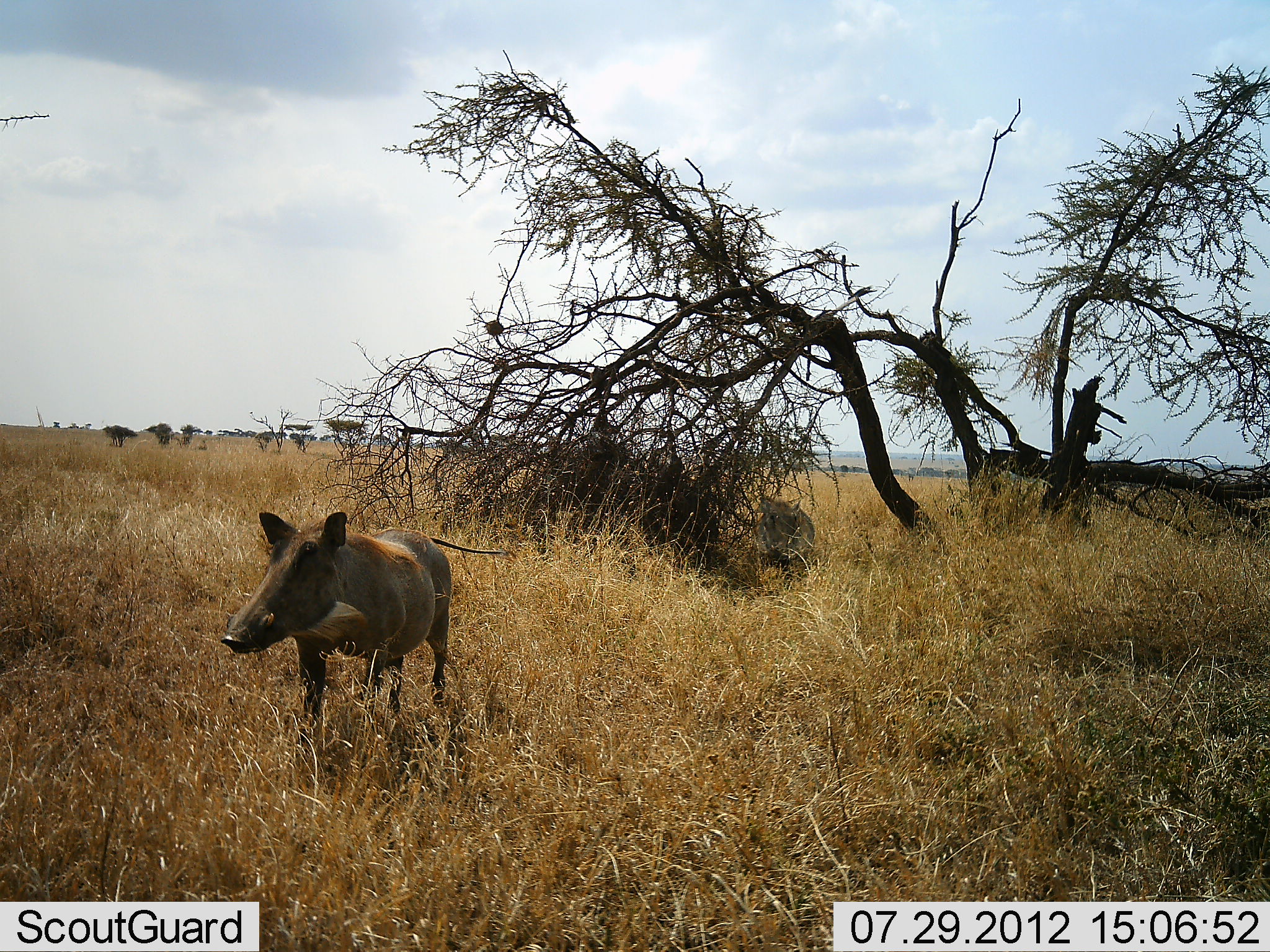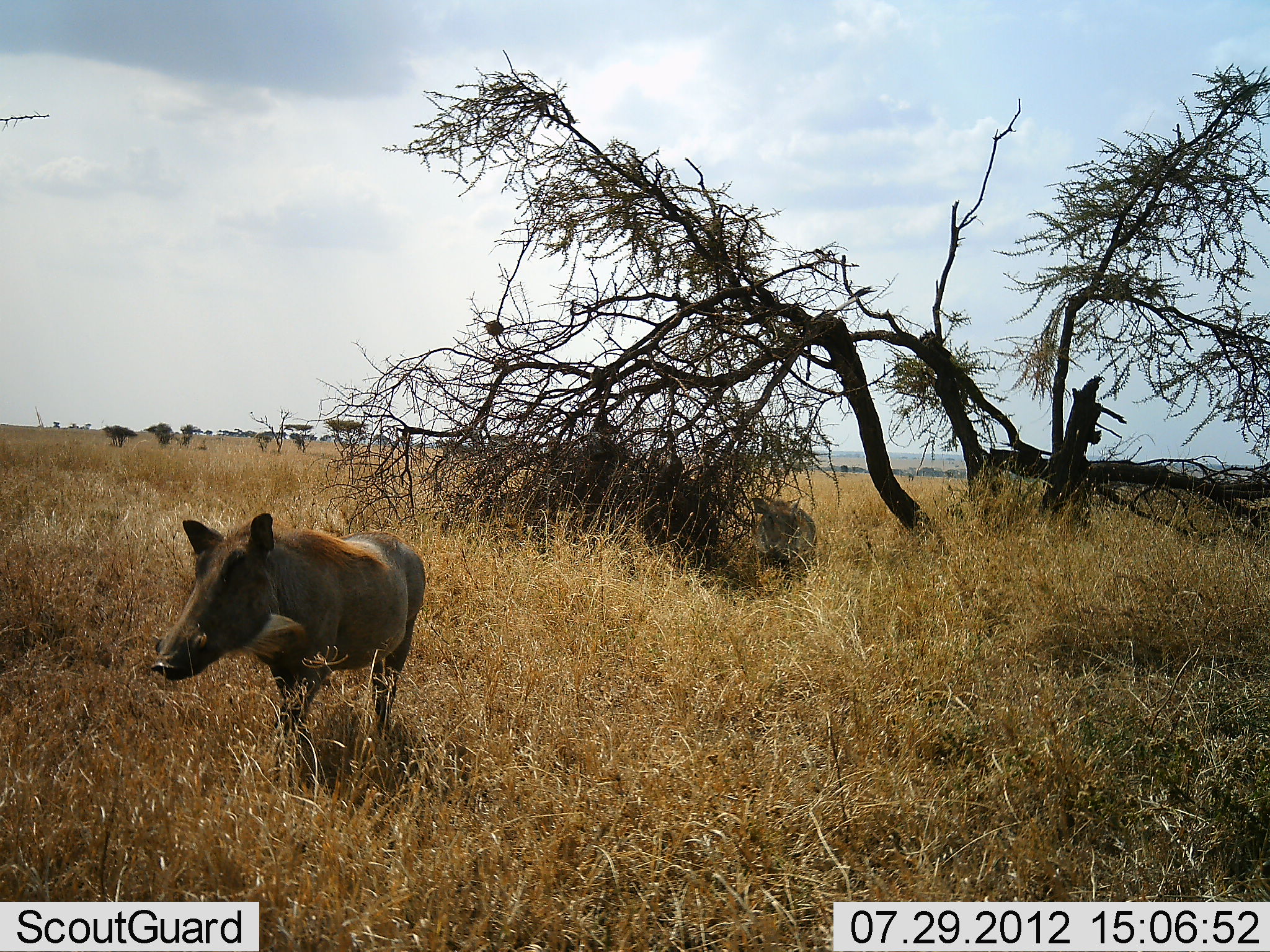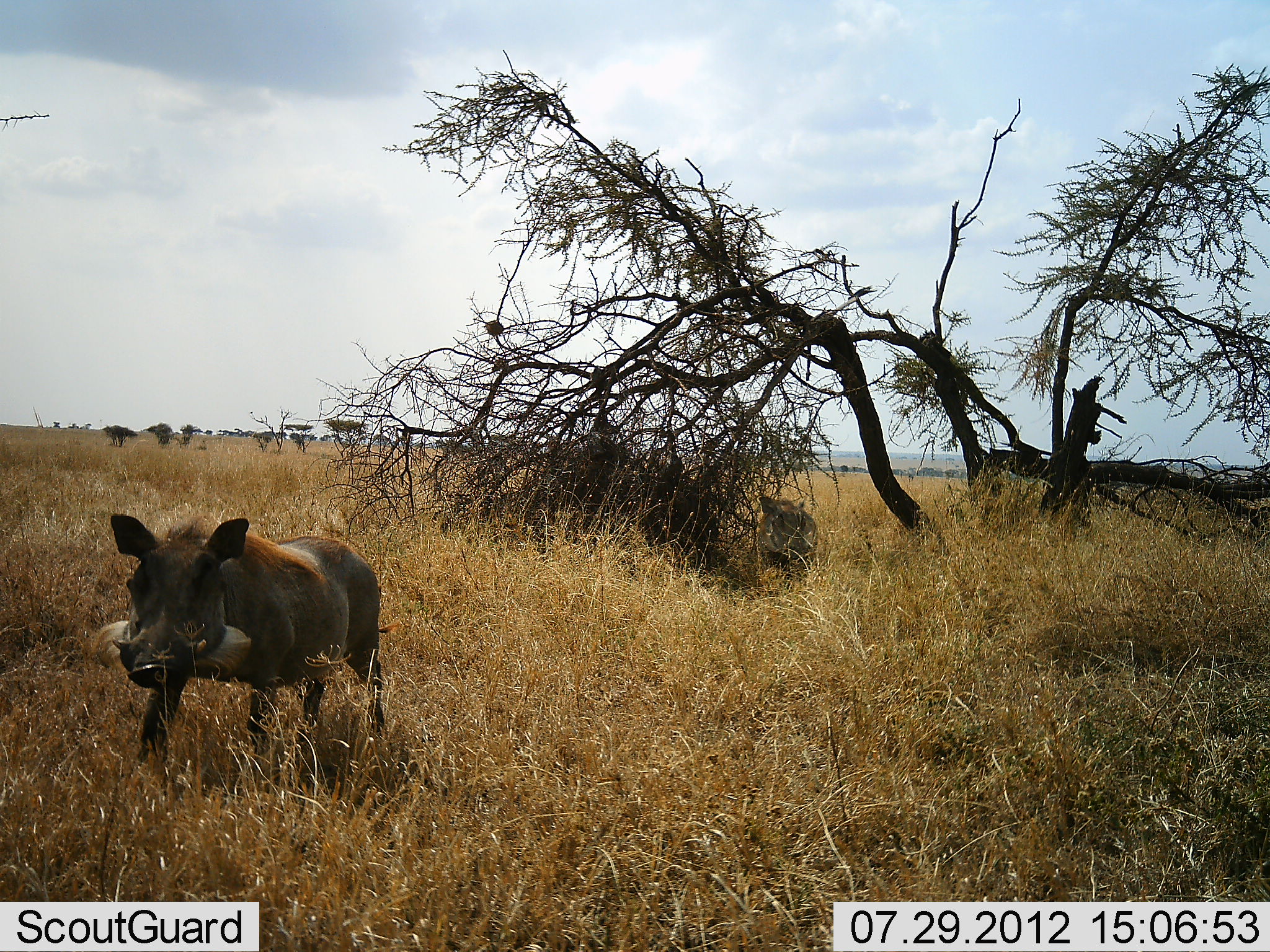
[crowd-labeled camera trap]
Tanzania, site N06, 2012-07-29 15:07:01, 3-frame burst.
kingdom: Animalia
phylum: Chordata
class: Mammalia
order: Artiodactyla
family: Suidae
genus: Phacochoerus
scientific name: Phacochoerus africanus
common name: warthog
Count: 2.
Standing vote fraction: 50%.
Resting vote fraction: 0%.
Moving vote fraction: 90%.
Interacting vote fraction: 0%.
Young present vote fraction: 0%.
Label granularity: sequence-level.